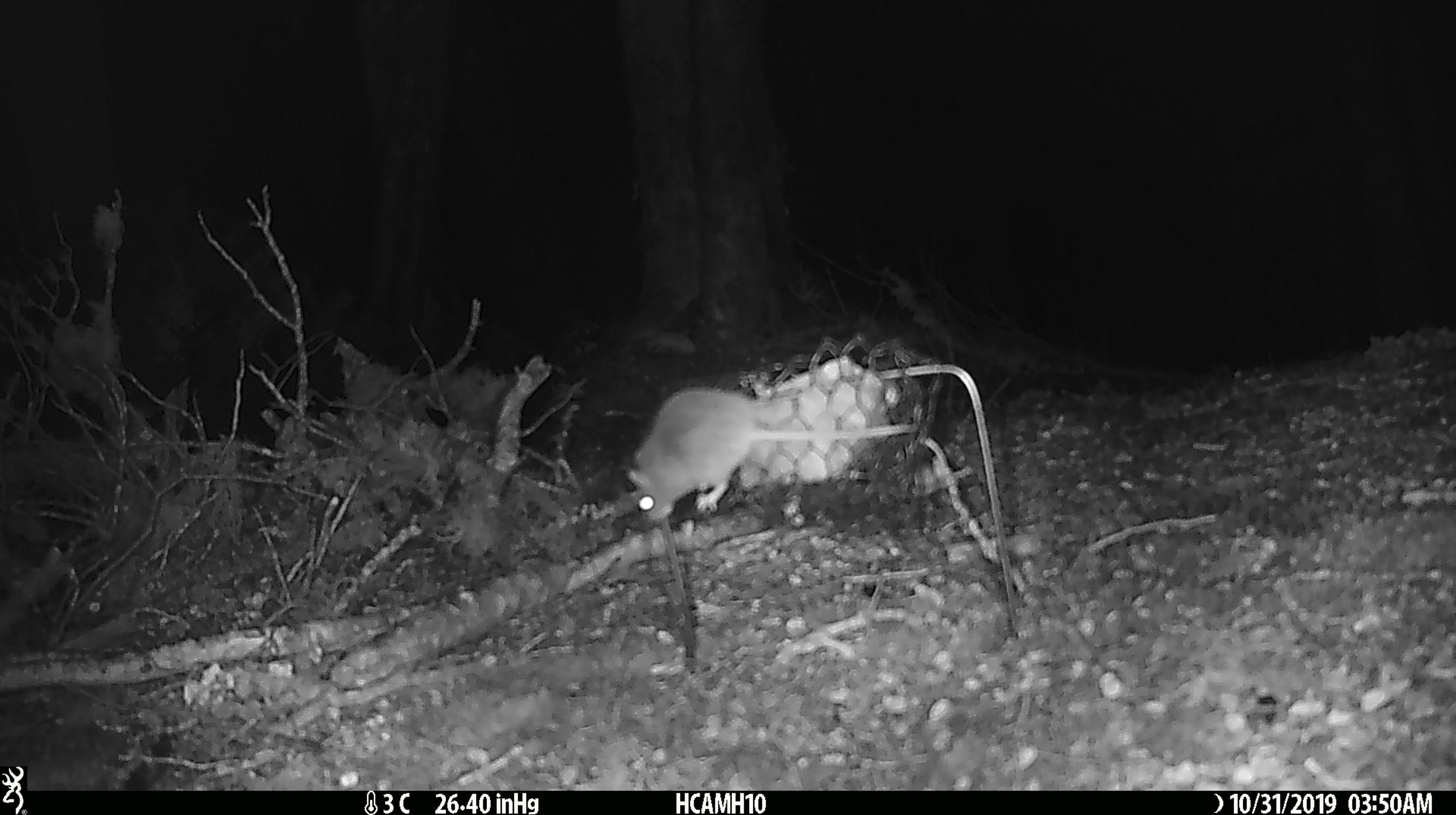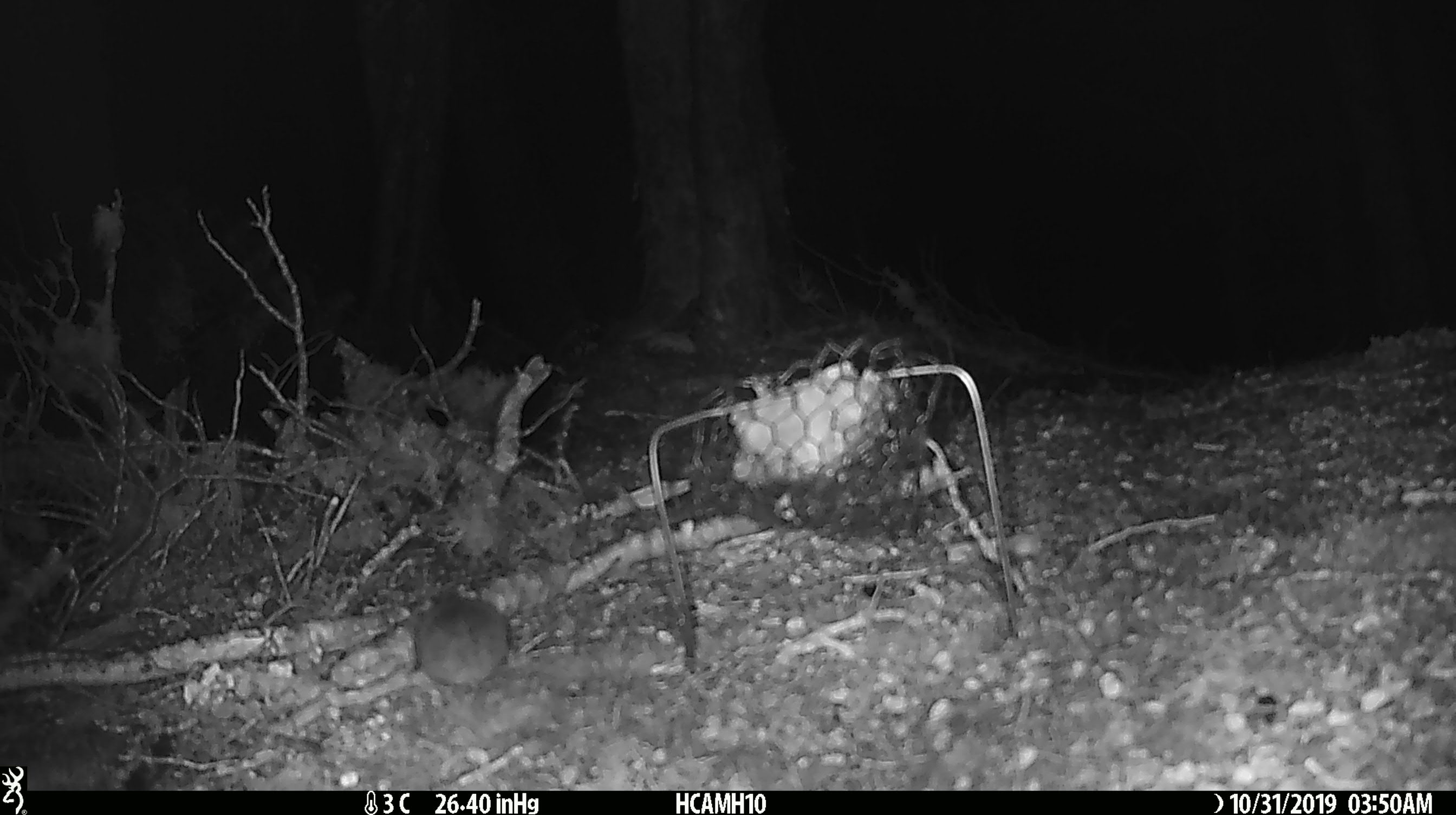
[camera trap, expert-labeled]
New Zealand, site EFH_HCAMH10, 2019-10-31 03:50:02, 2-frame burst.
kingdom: Animalia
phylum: Chordata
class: Mammalia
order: Rodentia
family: Muridae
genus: Mus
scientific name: Mus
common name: mouse